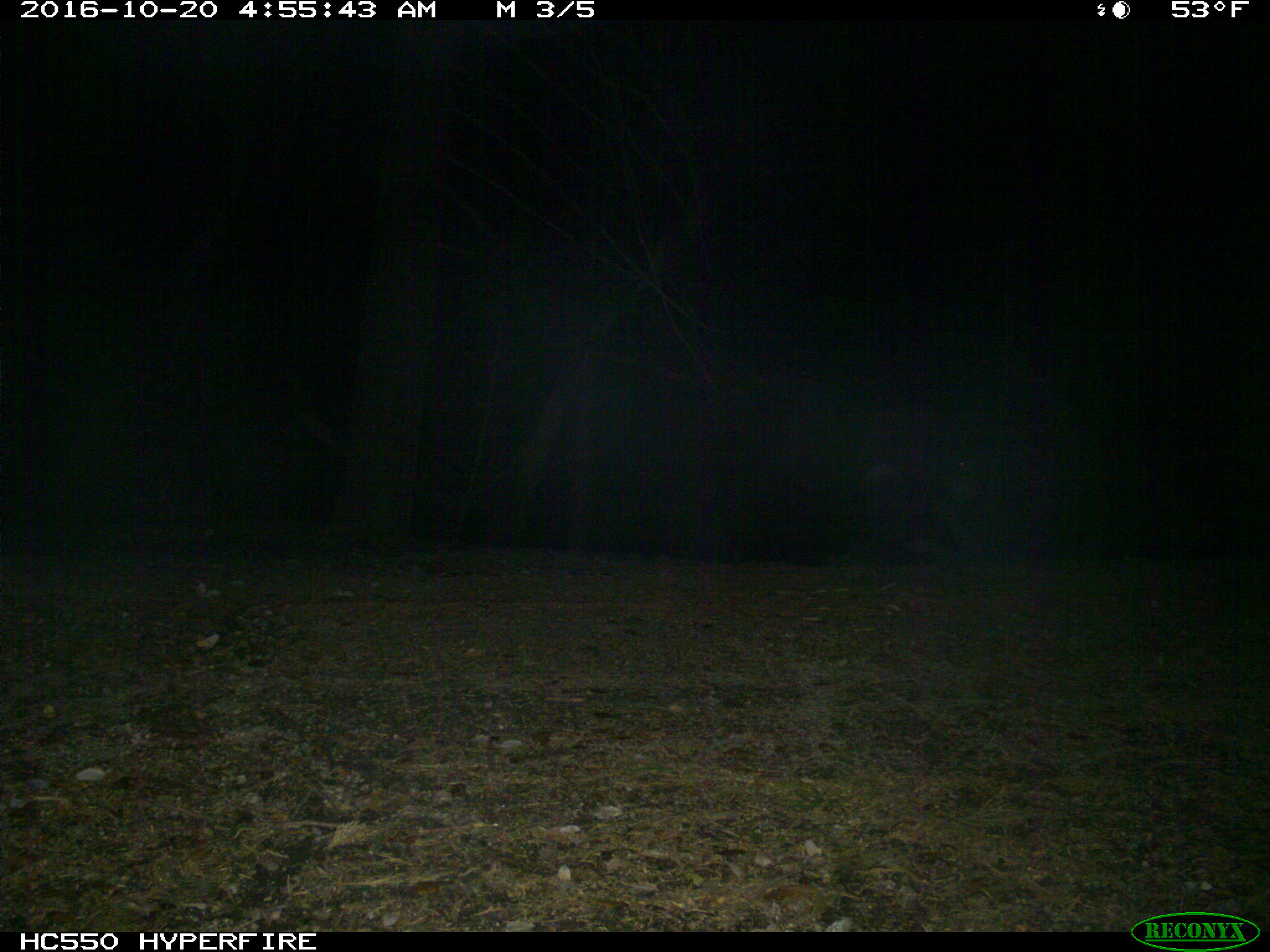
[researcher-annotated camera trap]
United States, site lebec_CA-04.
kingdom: Animalia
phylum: Chordata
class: Mammalia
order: Carnivora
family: Ursidae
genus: Ursus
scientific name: Ursus americanus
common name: american black bear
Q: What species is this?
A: Ursus americanus (american black bear).